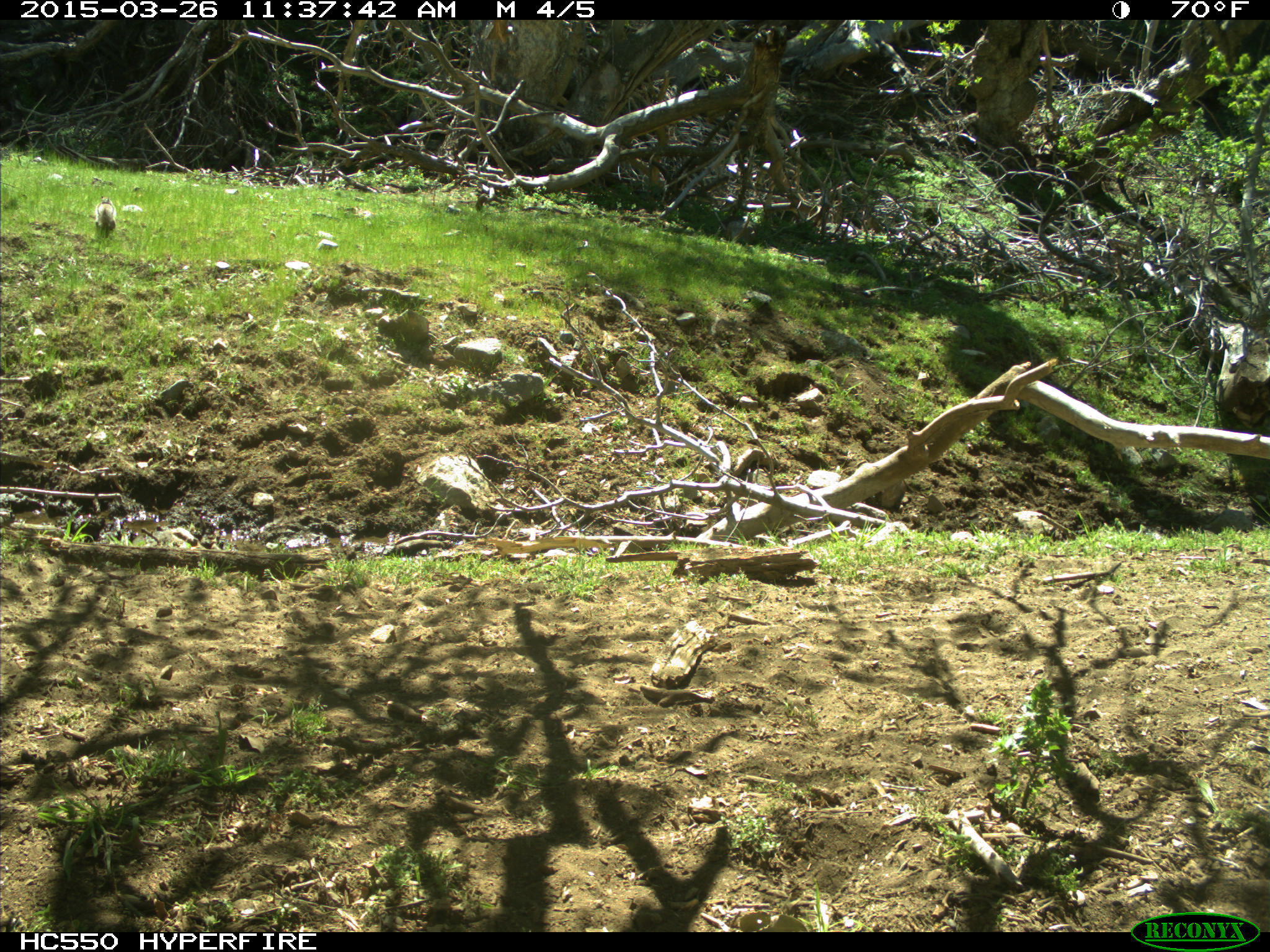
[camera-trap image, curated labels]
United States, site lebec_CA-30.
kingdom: Animalia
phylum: Chordata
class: Mammalia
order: Rodentia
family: Sciuridae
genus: Otospermophilus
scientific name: Otospermophilus beecheyi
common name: california ground squirrel